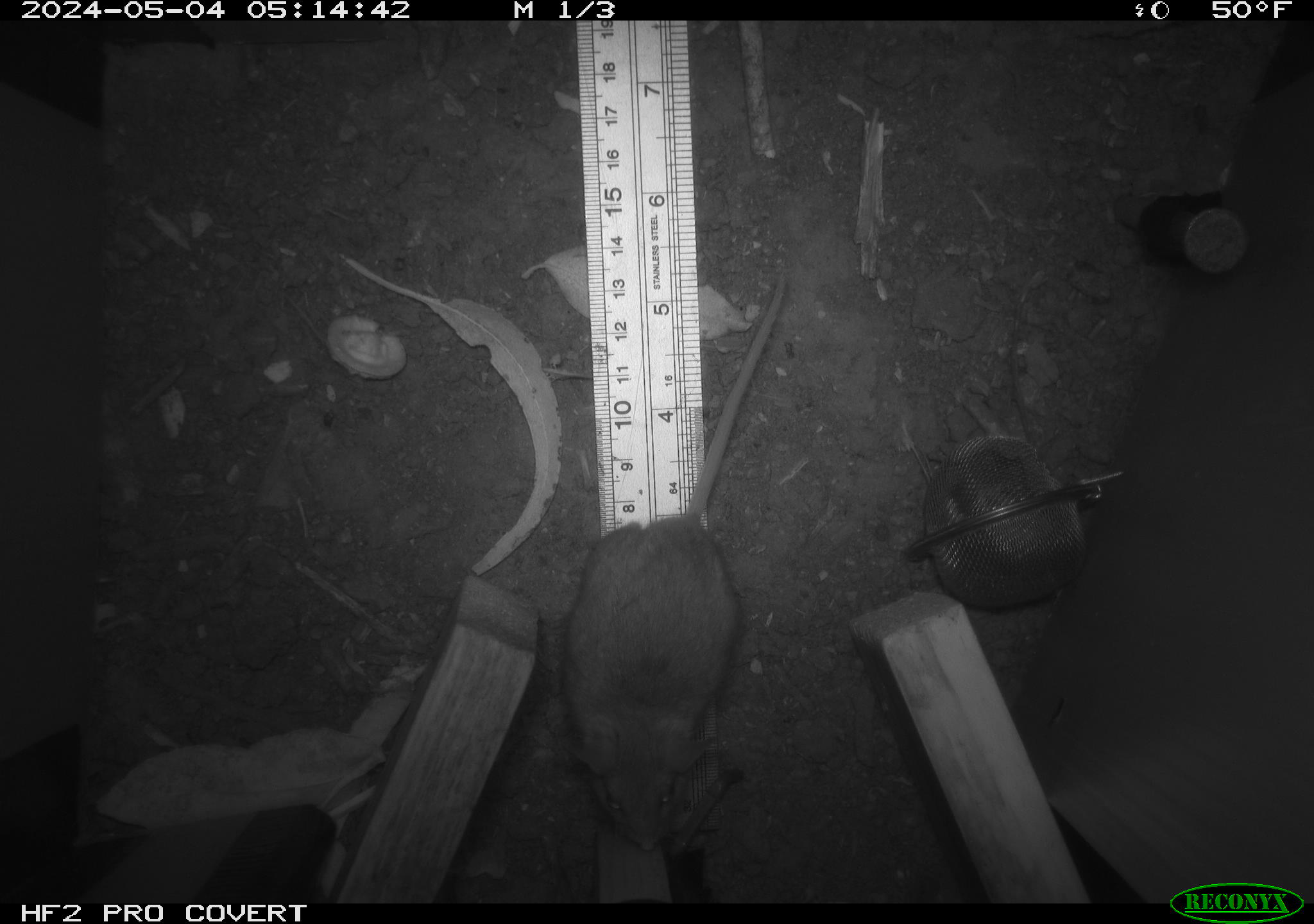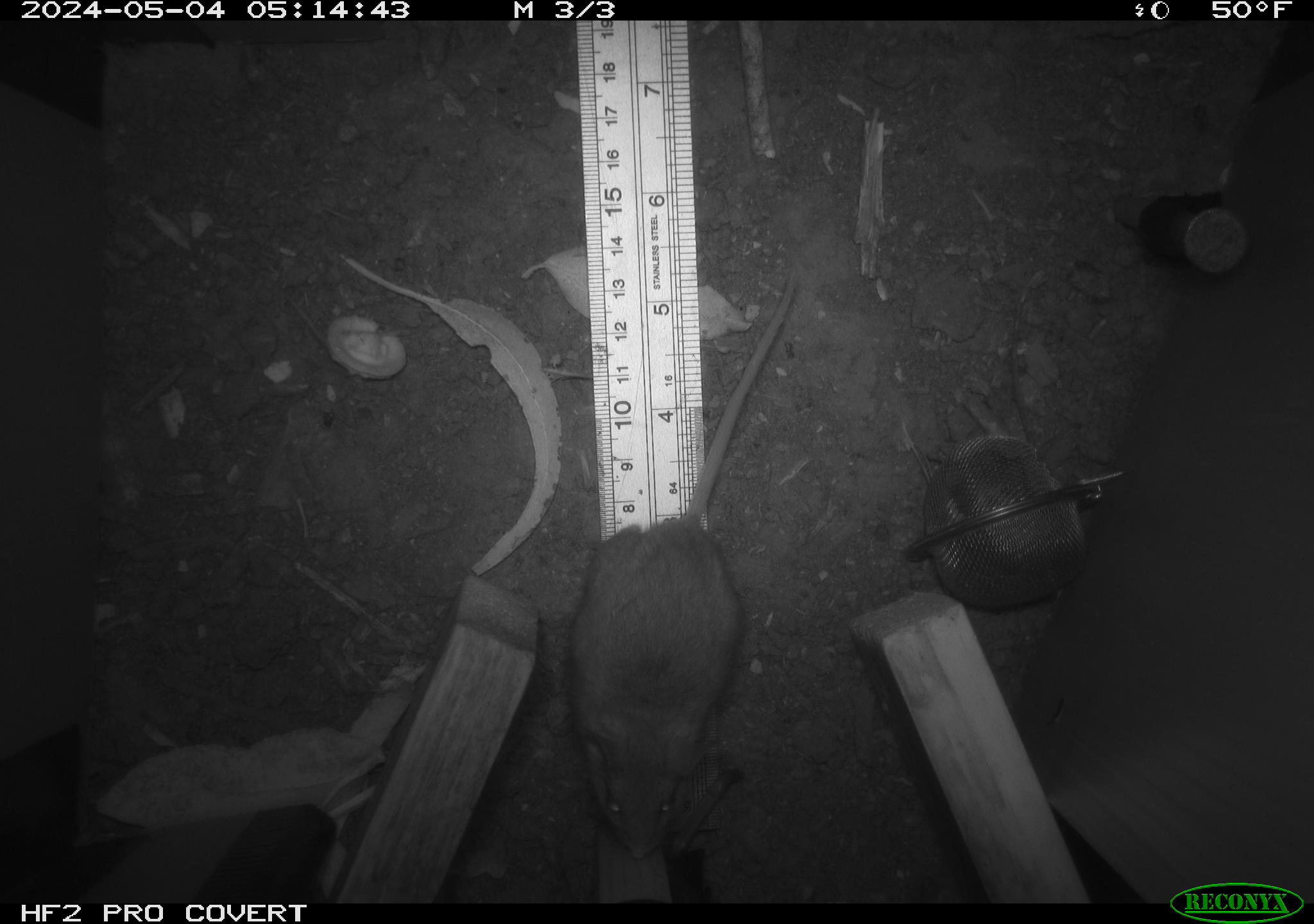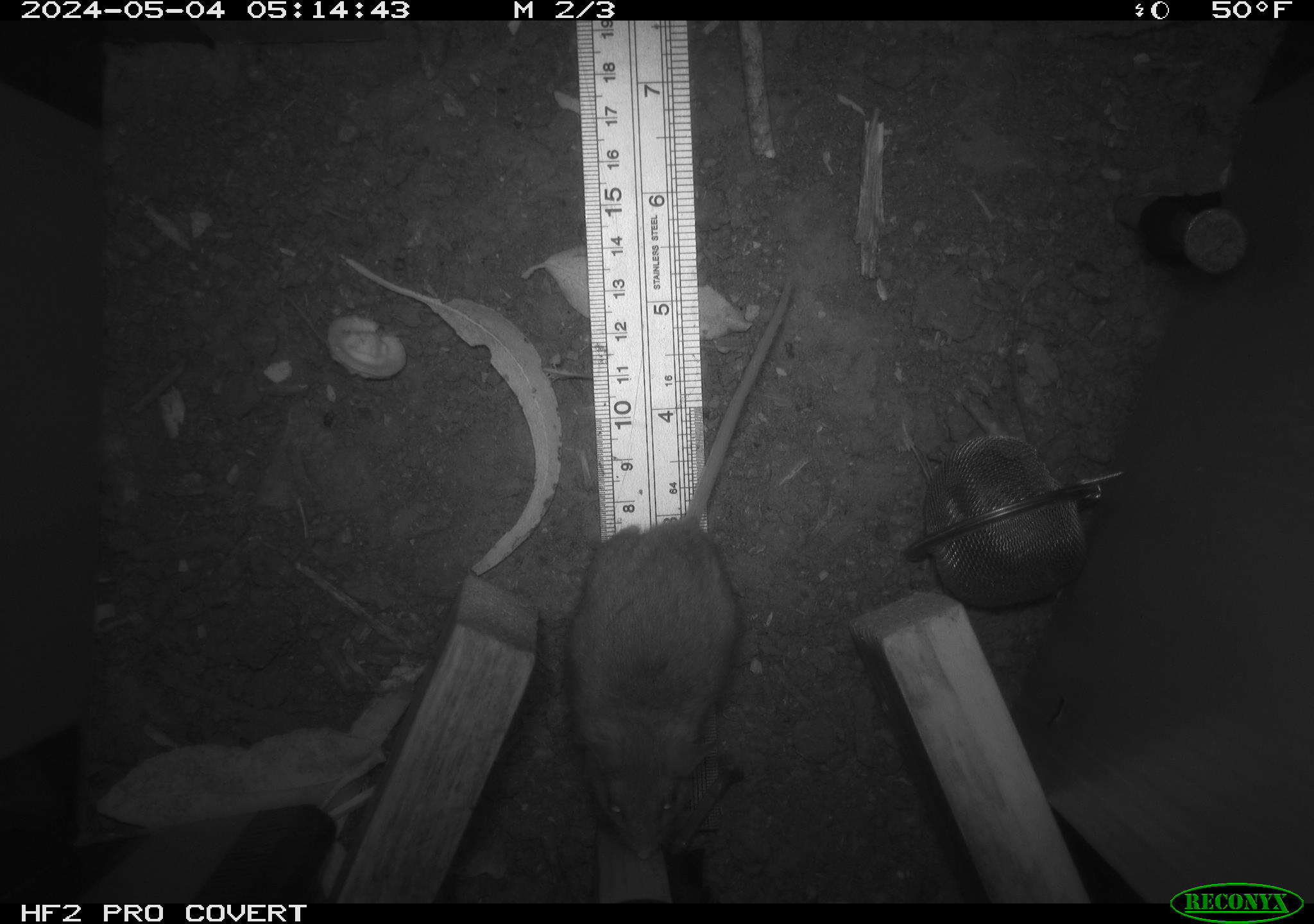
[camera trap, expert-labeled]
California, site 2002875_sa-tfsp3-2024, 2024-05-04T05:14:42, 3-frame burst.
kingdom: Animalia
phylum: Chordata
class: Mammalia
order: Rodentia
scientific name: Rodentia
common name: mouse species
Mouse species (Rodentia).